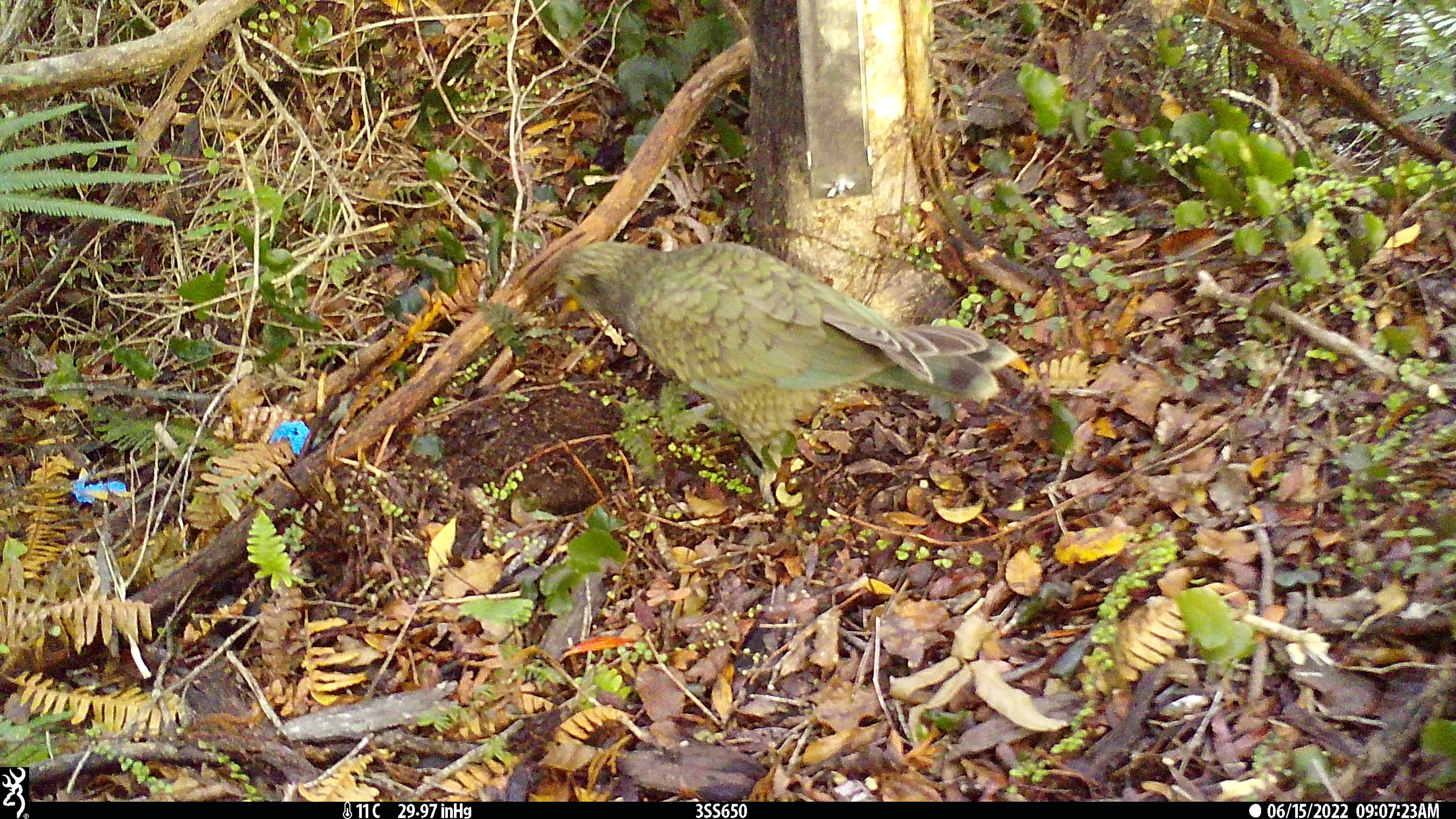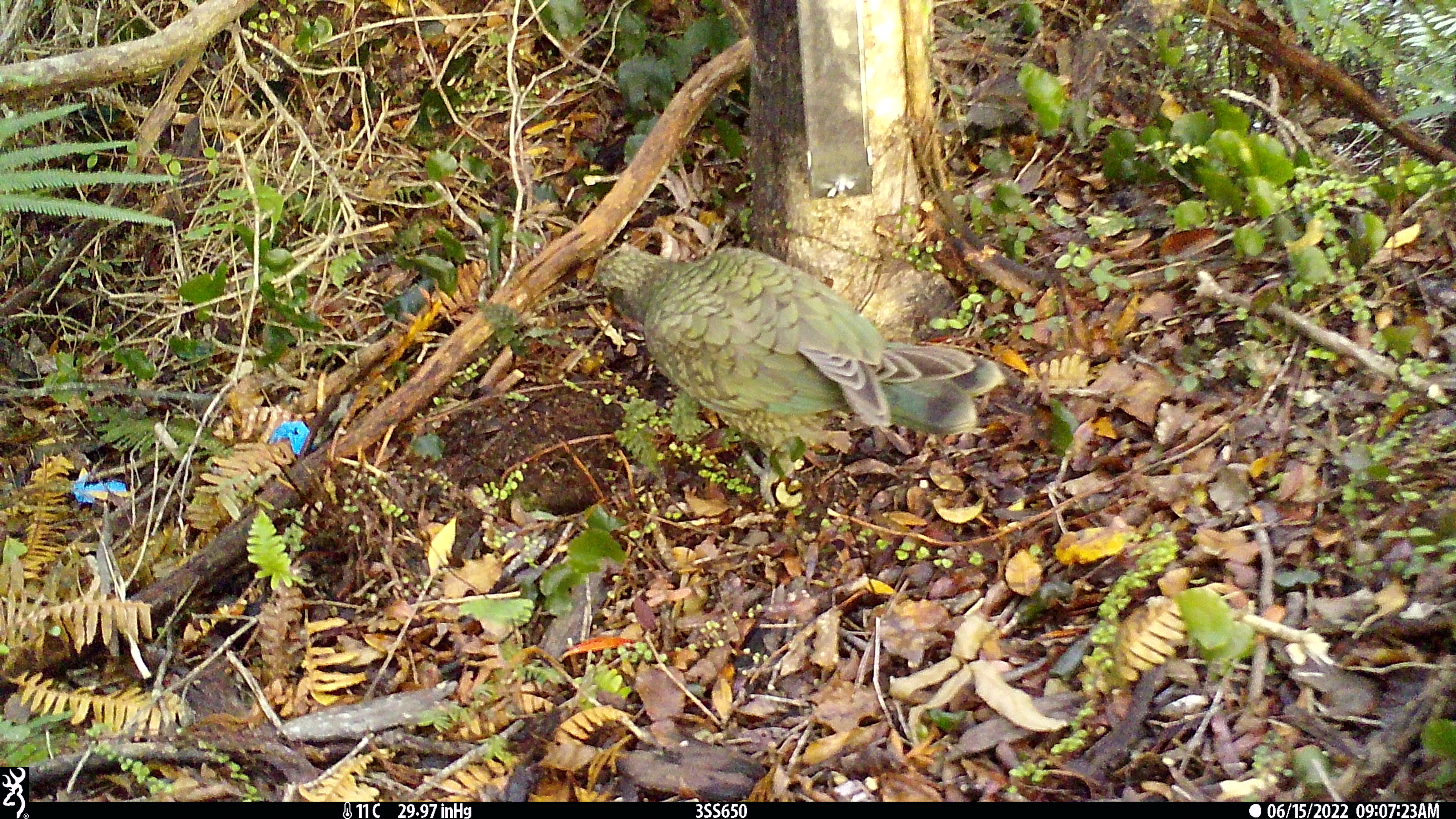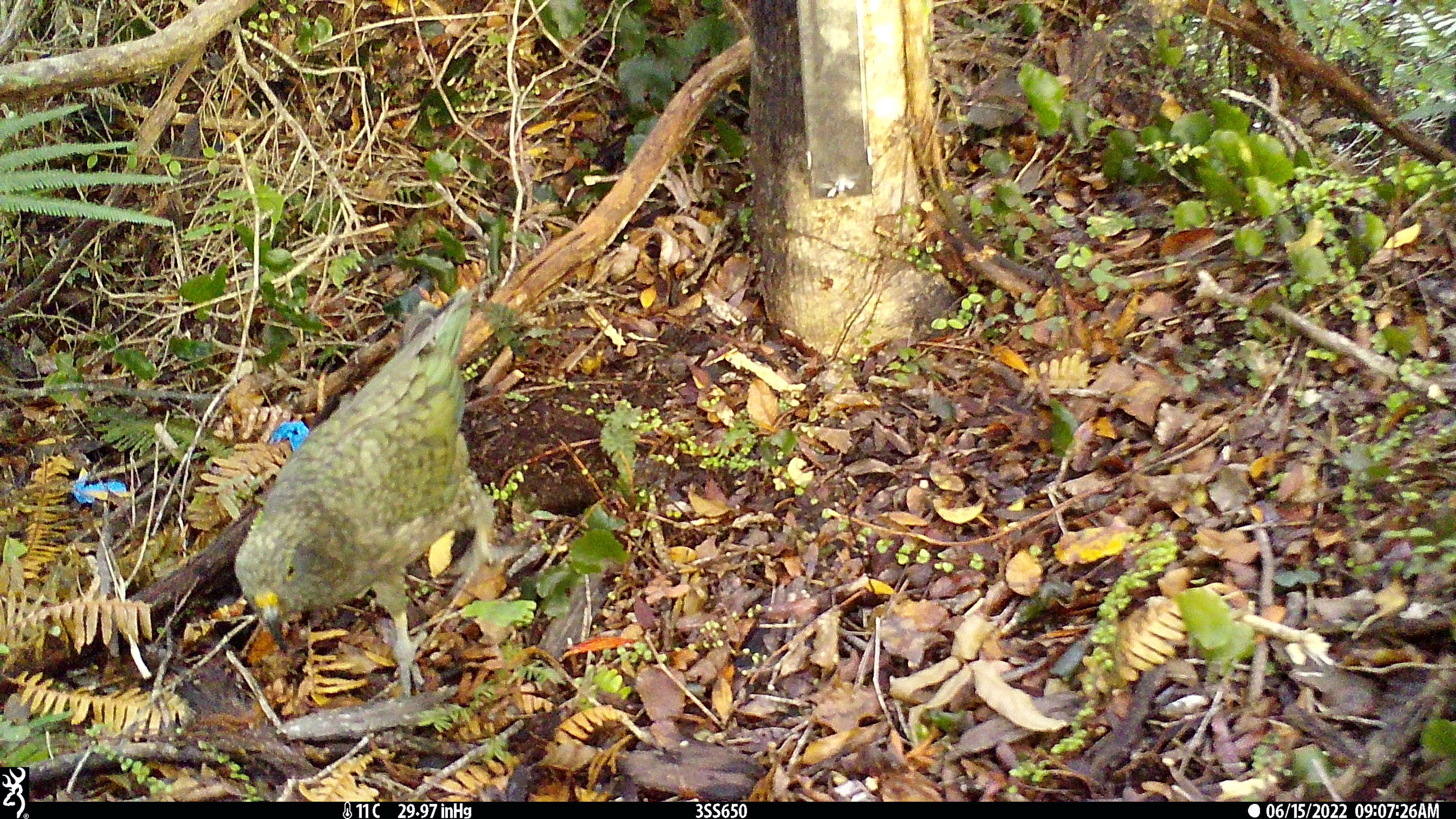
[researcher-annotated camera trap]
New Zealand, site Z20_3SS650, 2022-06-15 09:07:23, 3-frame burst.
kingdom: Animalia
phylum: Chordata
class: Aves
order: Psittaciformes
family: Strigopidae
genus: Nestor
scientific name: Nestor notabilis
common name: kea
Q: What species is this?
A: Kea (Nestor notabilis).